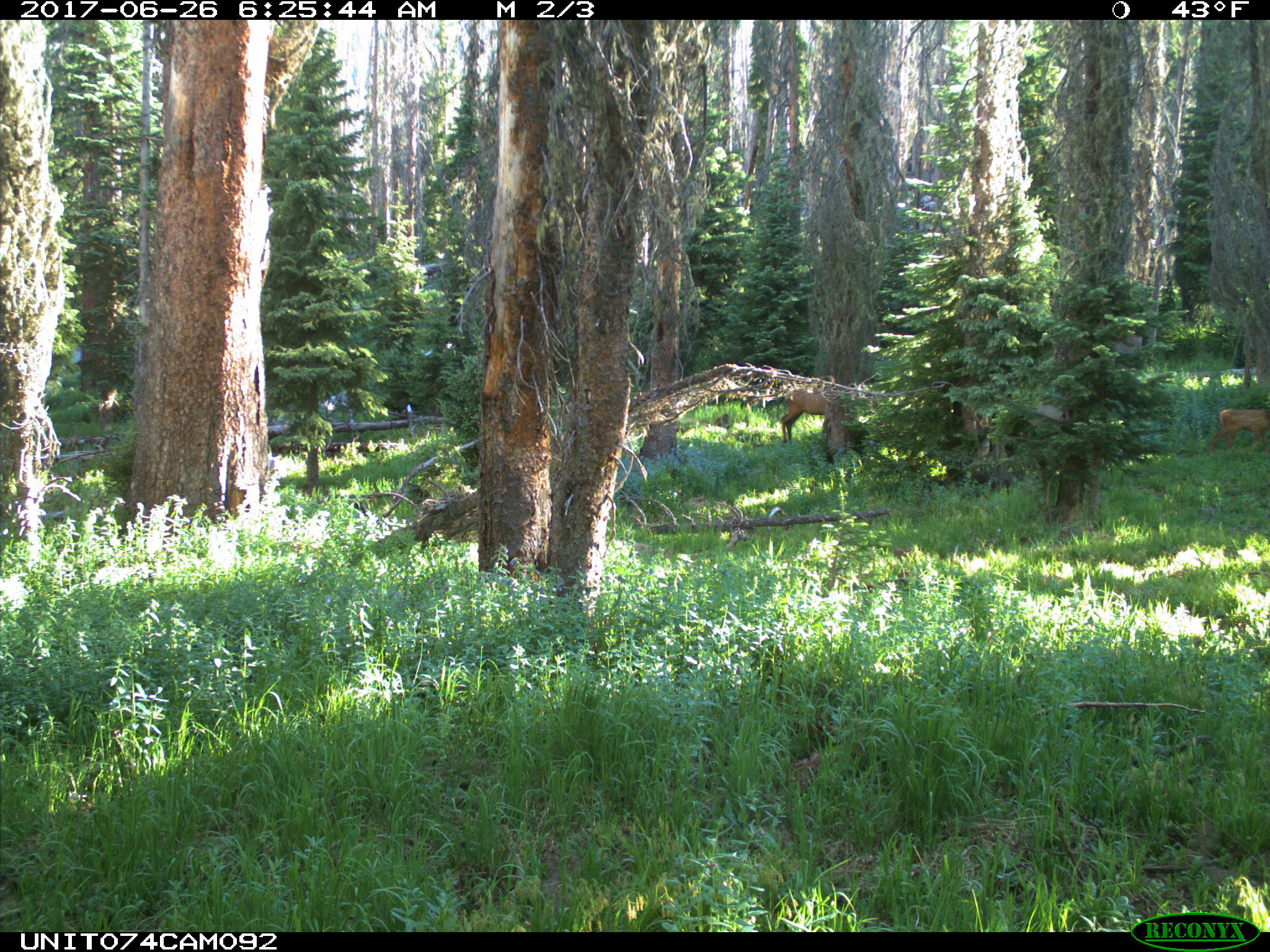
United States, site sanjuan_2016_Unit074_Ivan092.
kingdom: Animalia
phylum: Chordata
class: Mammalia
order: Artiodactyla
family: Cervidae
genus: Cervus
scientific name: Cervus elaphus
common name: red deer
Cervus elaphus (red deer).